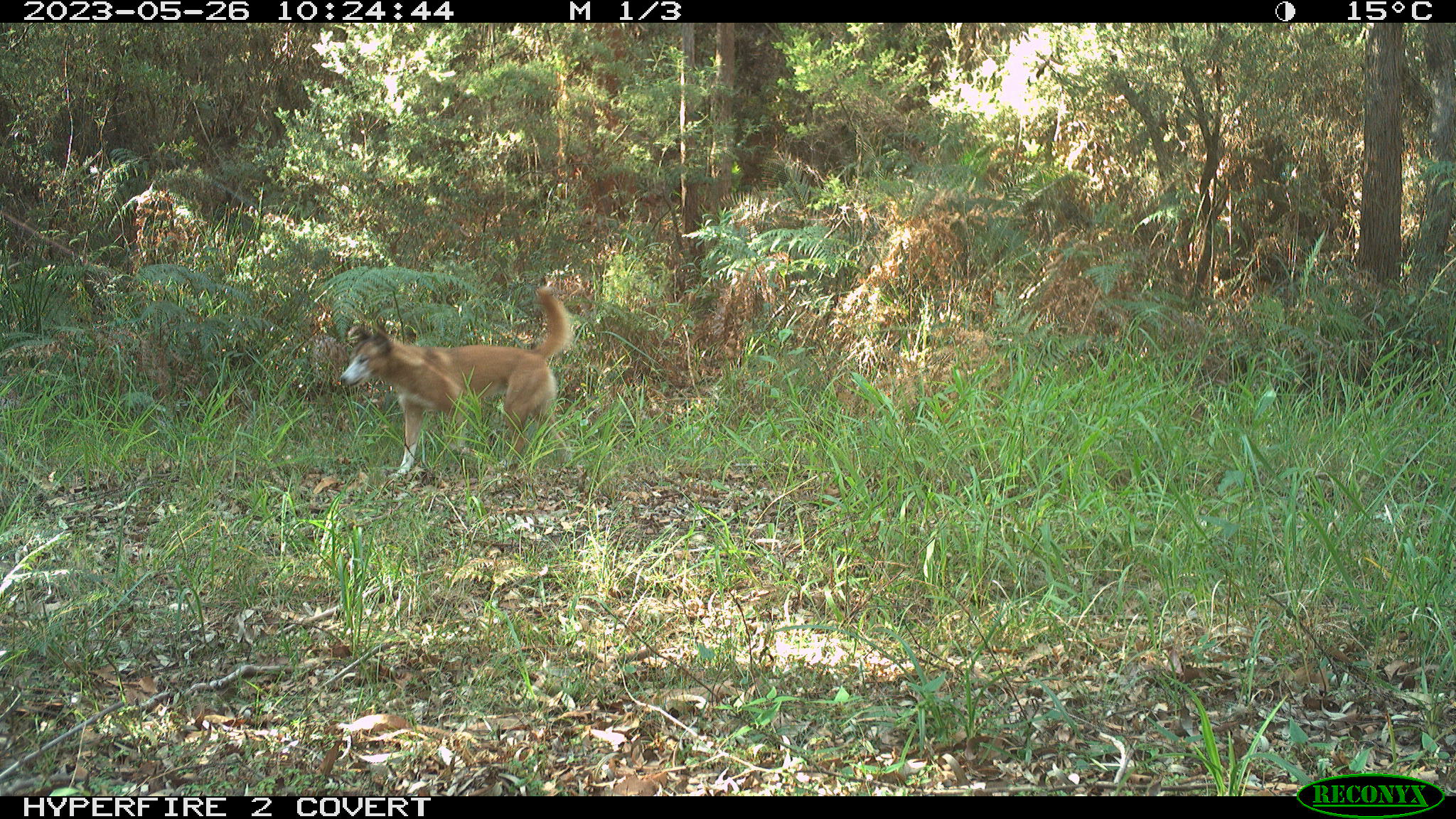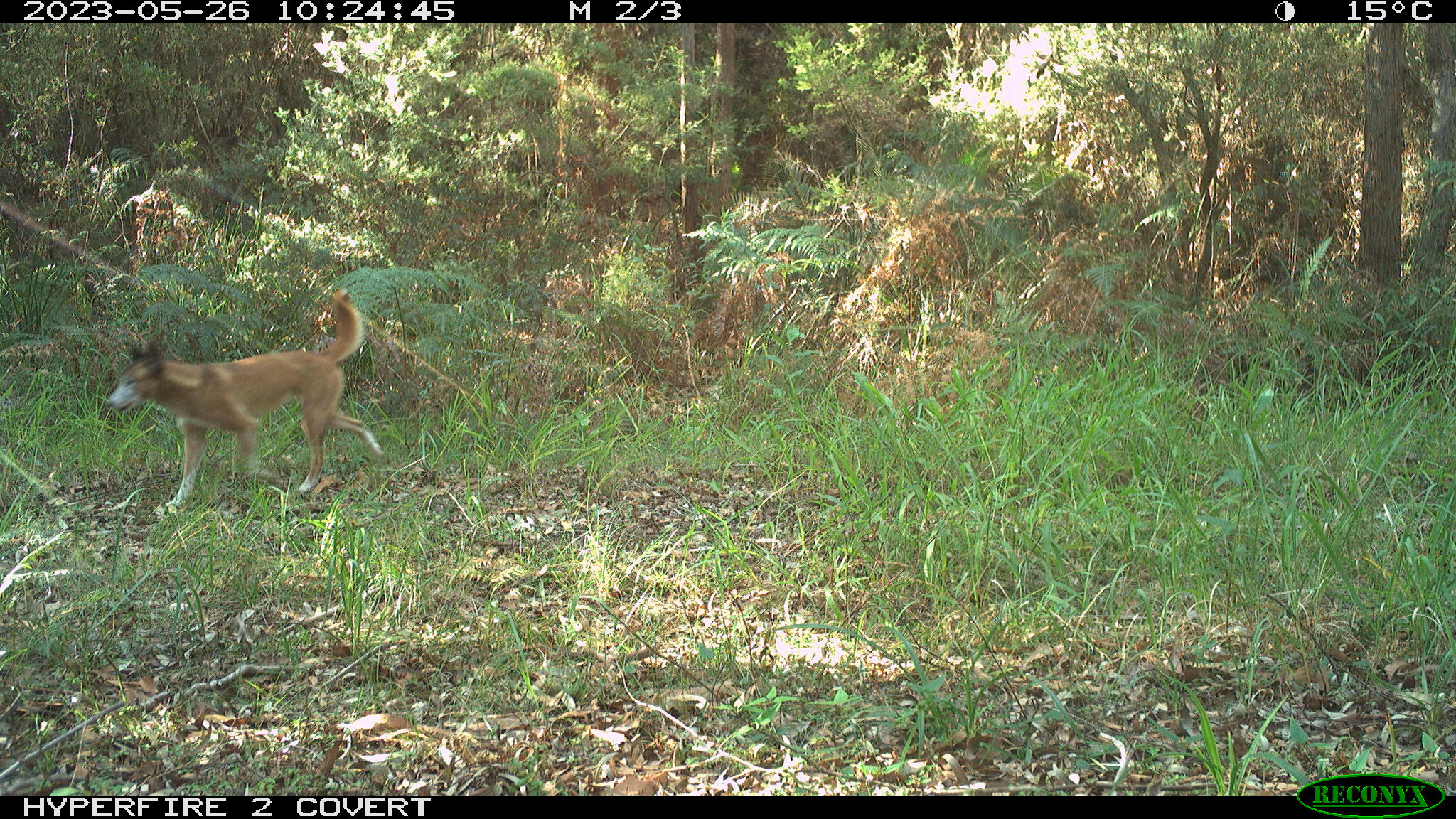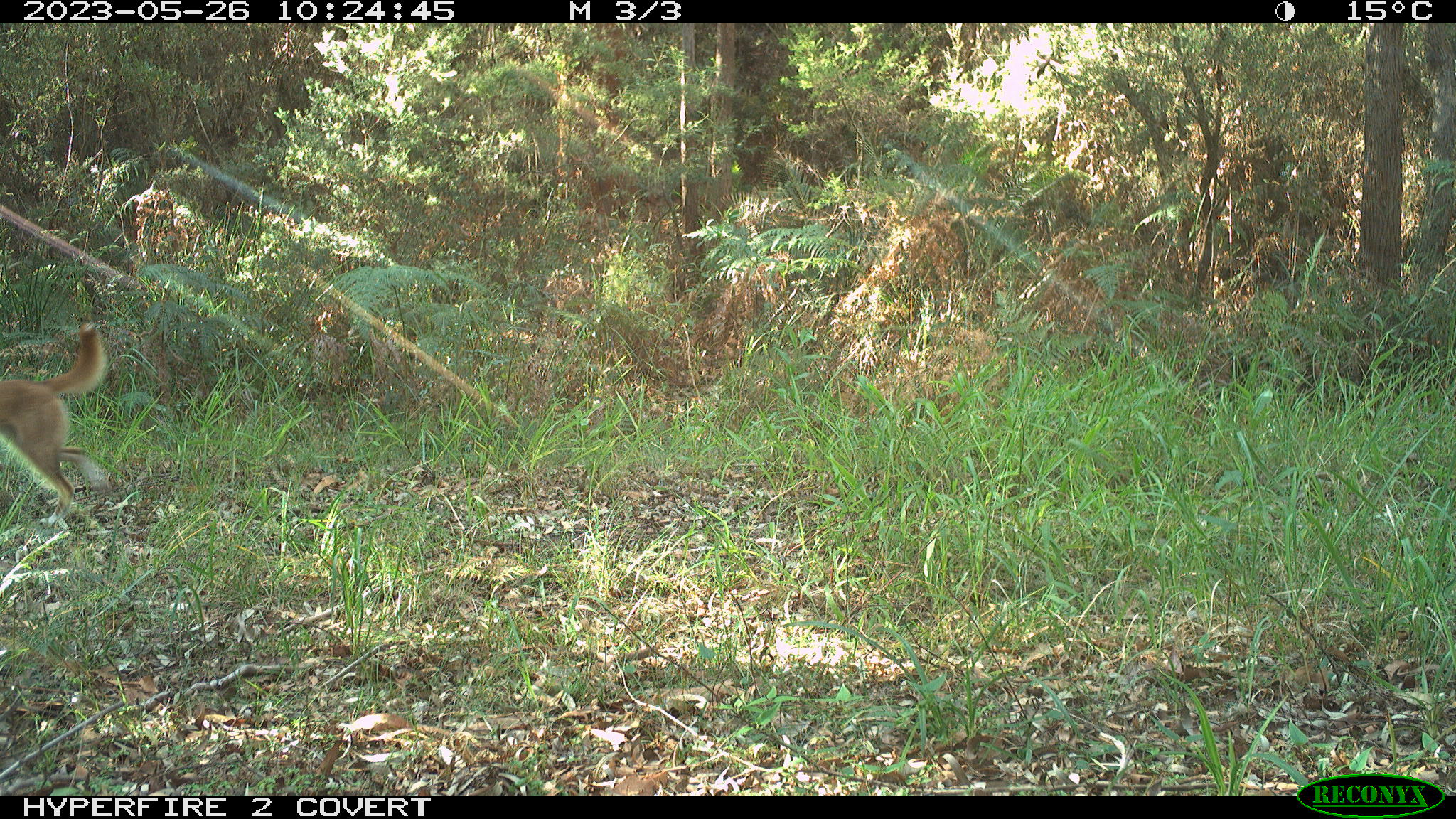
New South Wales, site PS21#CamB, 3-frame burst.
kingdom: Animalia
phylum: Chordata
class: Mammalia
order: Carnivora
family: Canidae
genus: Canis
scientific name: Canis familiaris dingo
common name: dingo